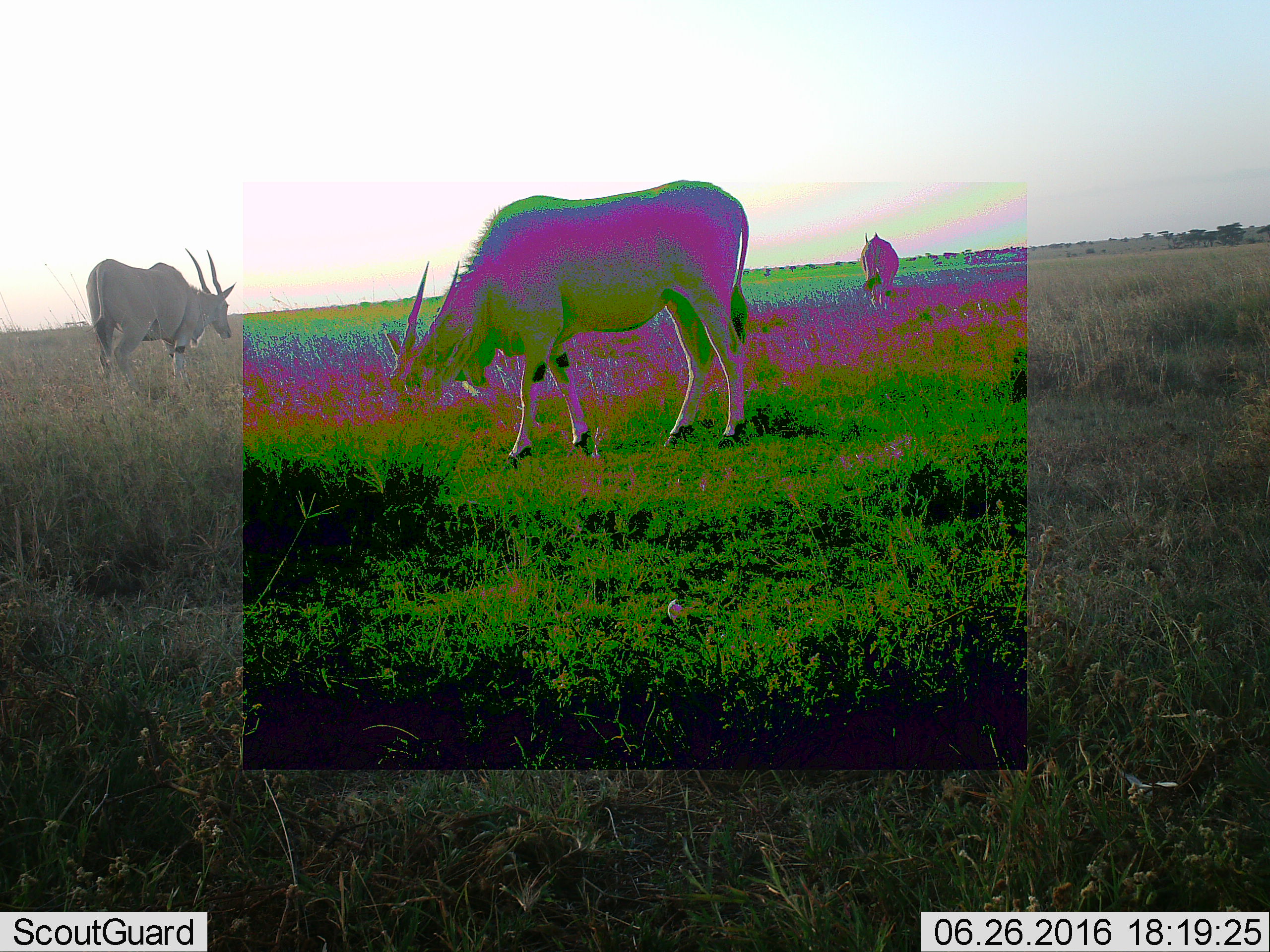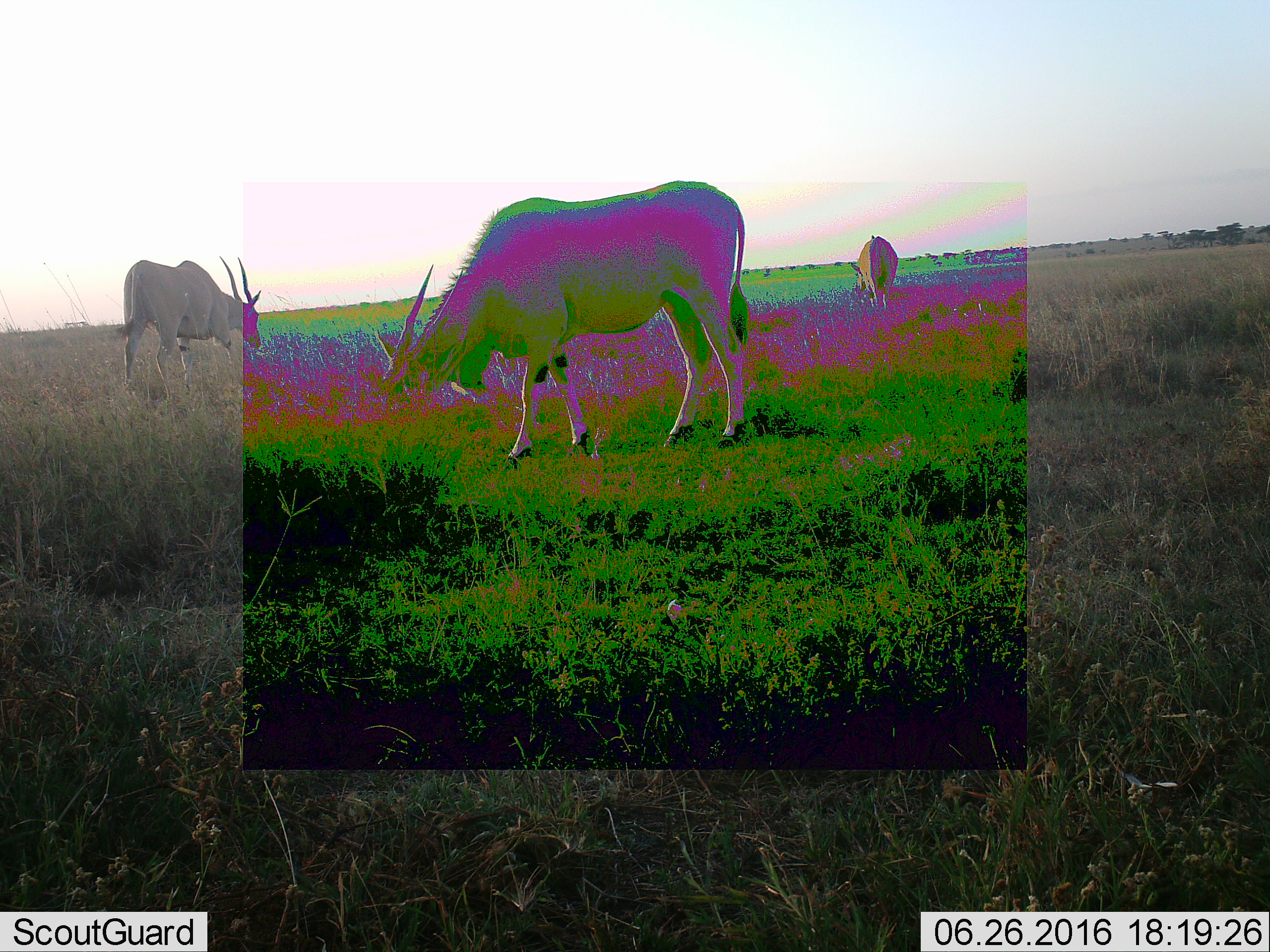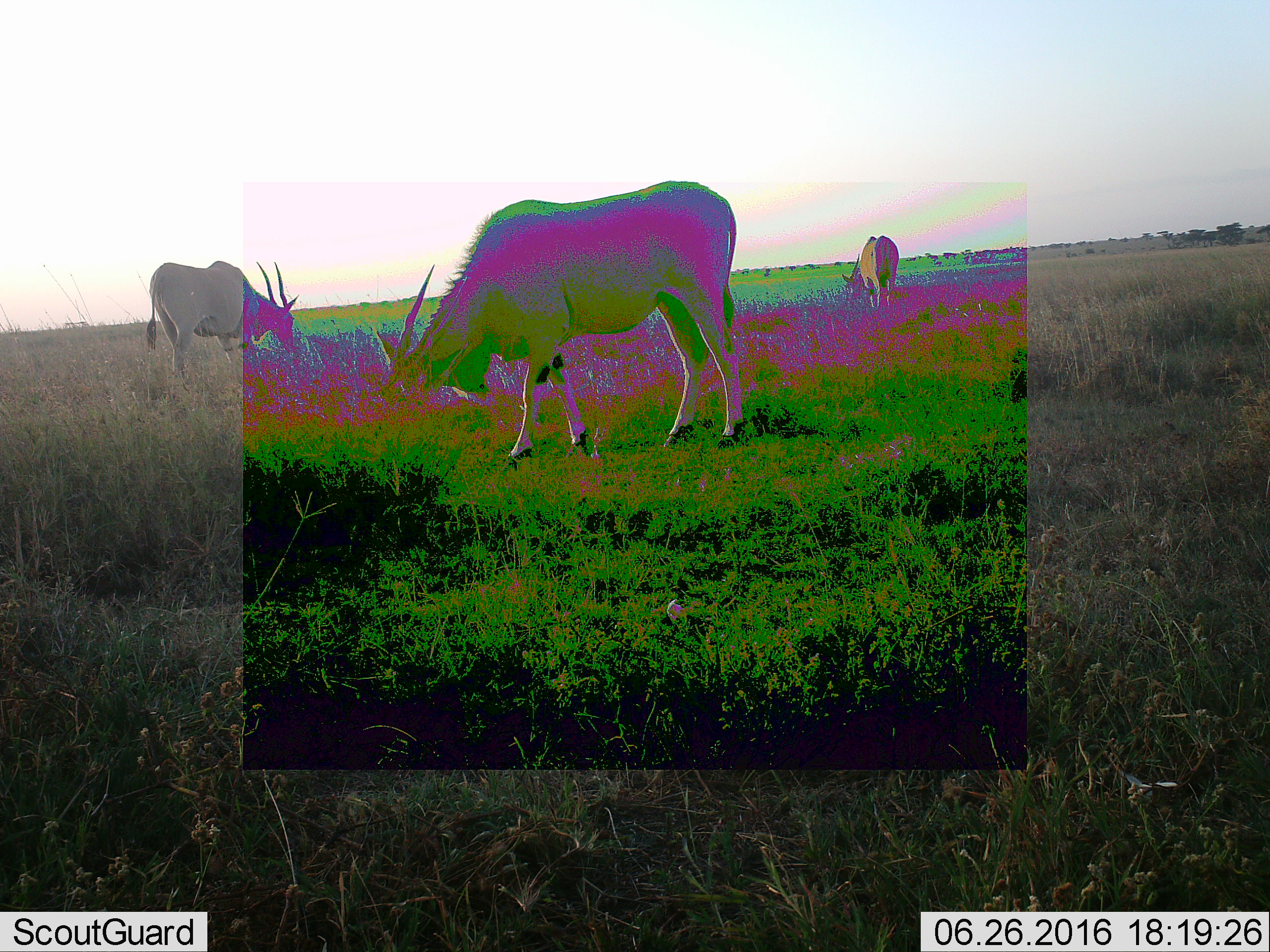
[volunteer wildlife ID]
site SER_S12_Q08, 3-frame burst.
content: unidentified animal